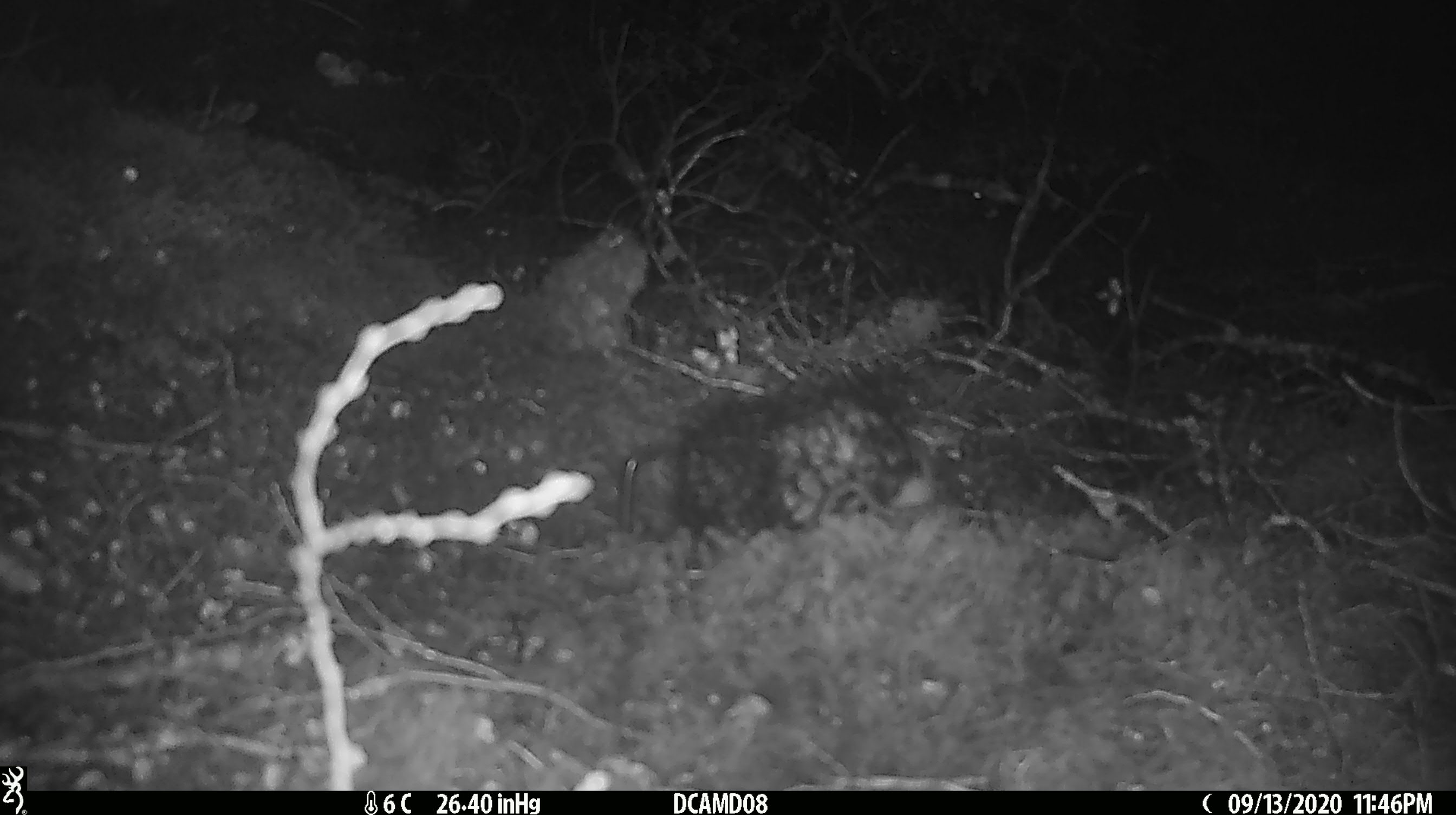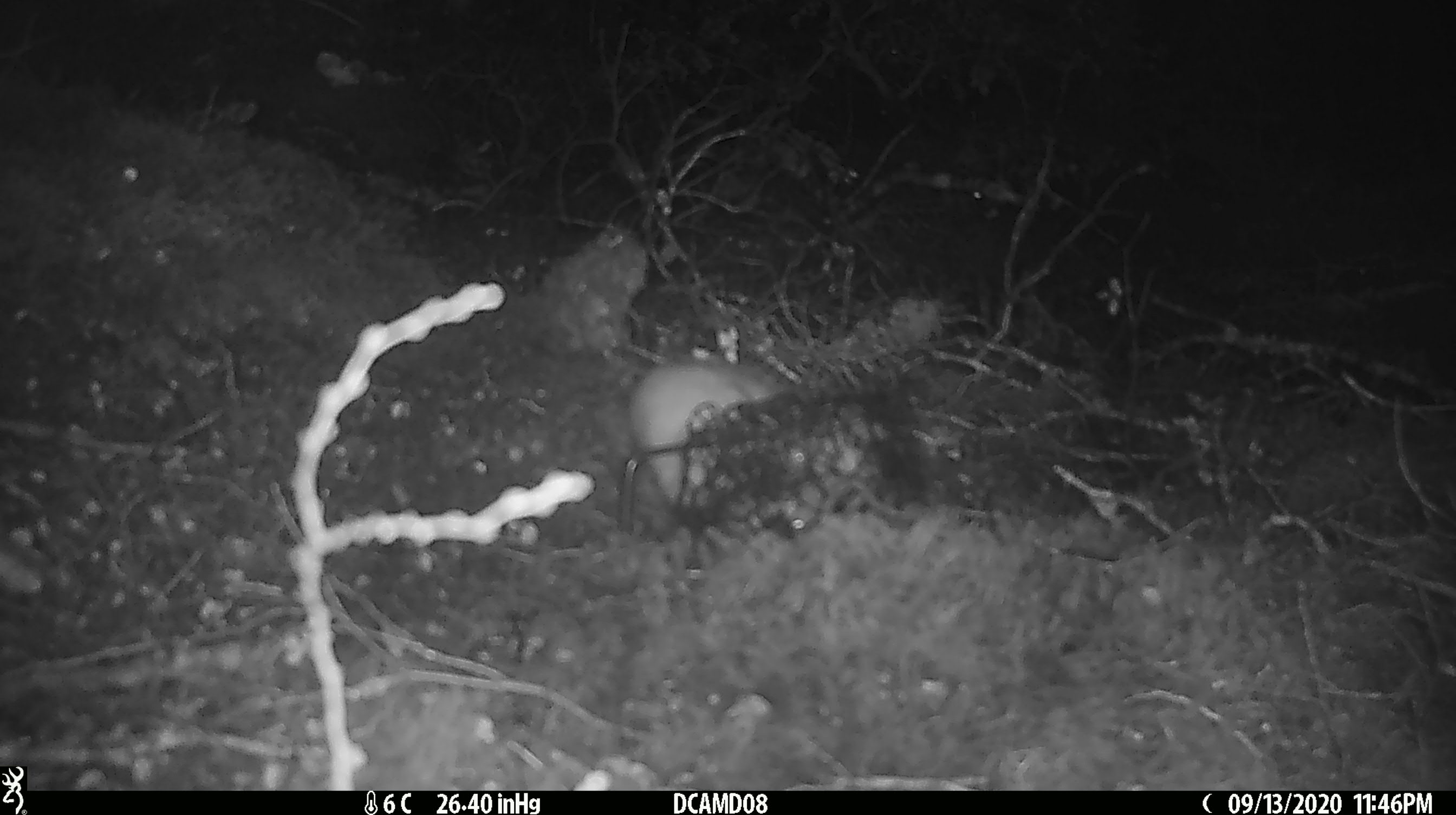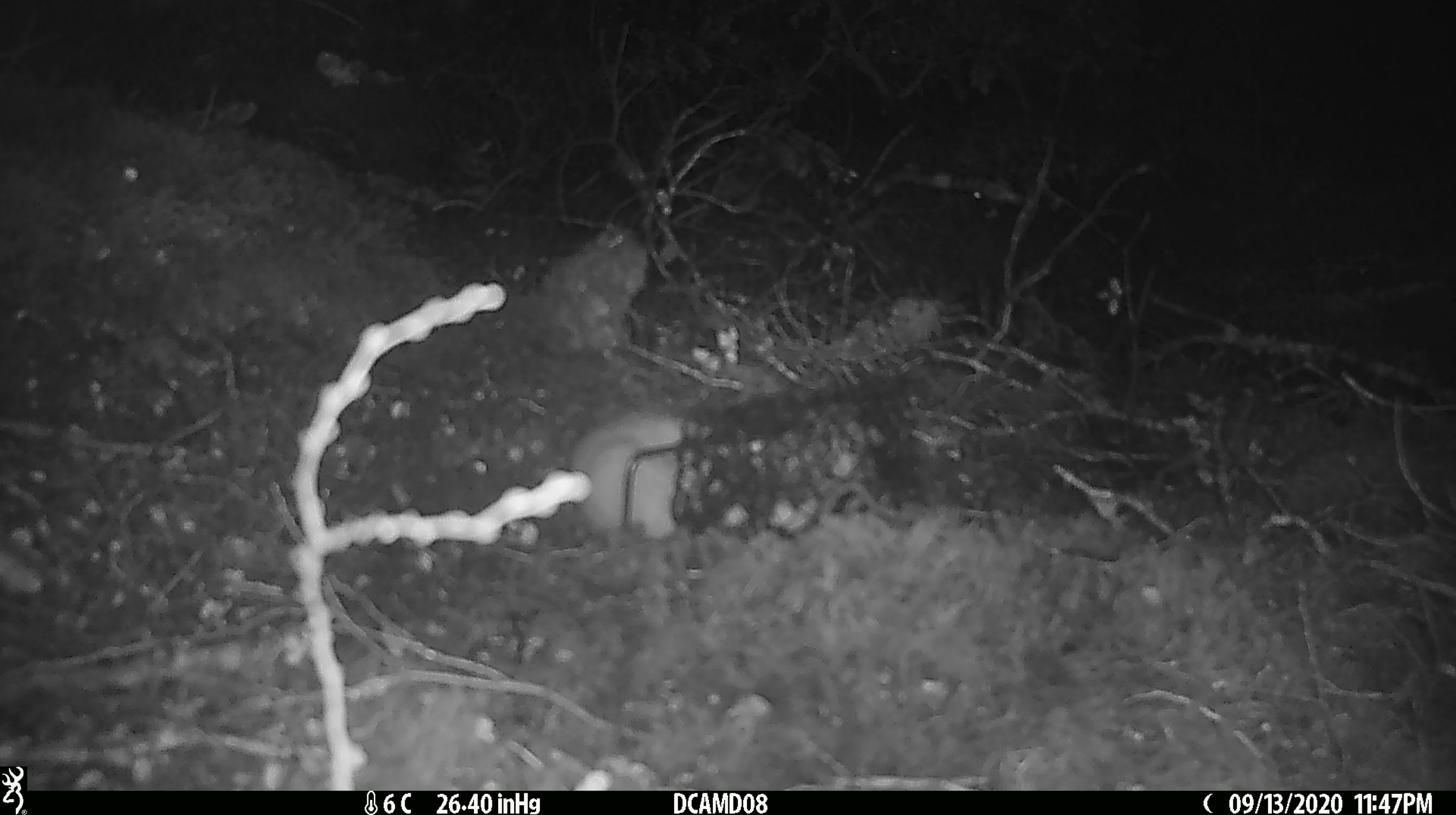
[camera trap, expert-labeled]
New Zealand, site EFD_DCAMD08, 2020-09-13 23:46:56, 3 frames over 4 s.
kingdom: Animalia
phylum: Chordata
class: Mammalia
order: Carnivora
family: Mustelidae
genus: Mustela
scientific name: Mustela erminea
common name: stoat